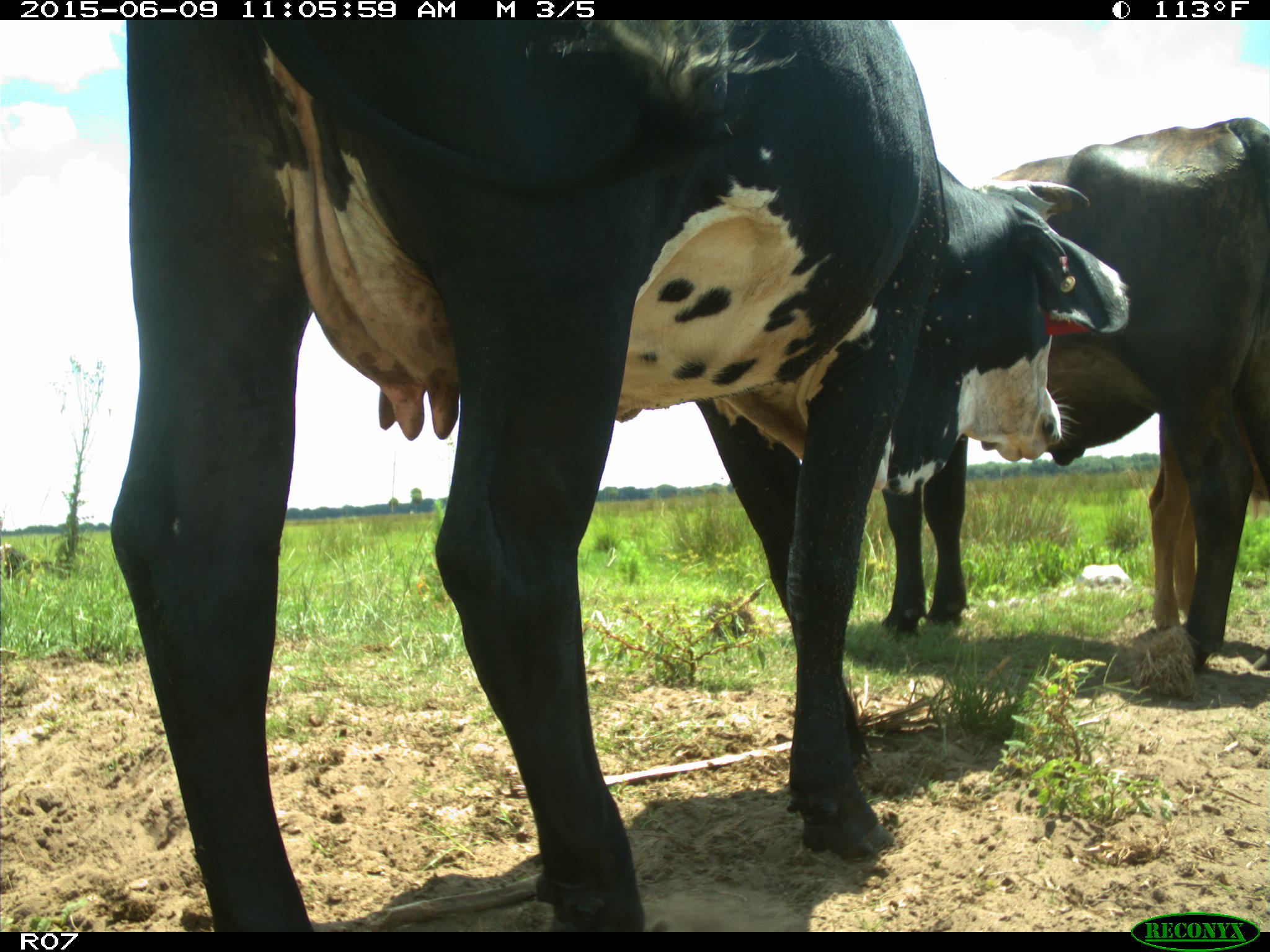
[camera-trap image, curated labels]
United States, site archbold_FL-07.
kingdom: Animalia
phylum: Chordata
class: Mammalia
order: Artiodactyla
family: Bovidae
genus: Bos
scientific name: Bos taurus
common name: domestic cow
Bos taurus (domestic cow).